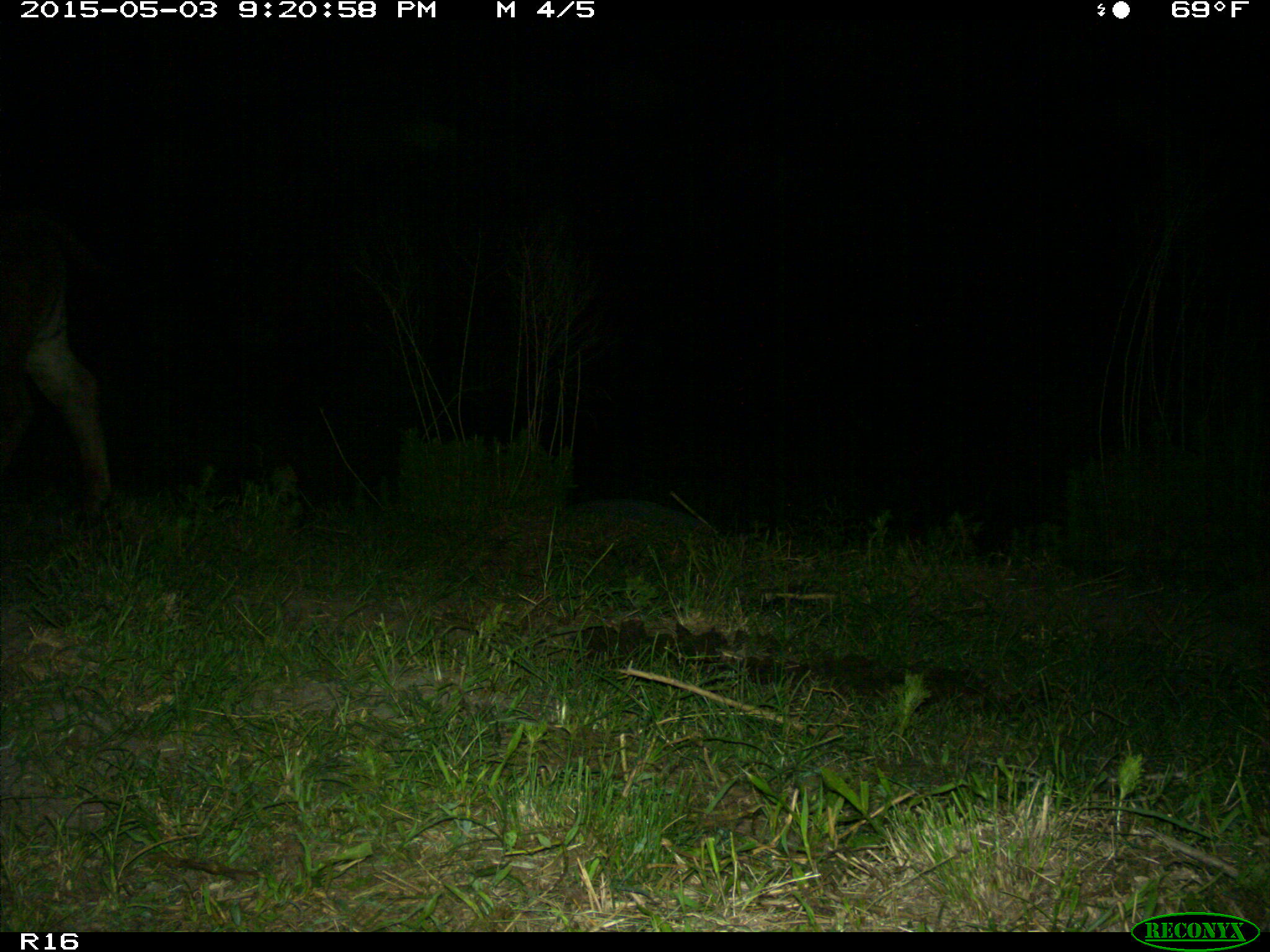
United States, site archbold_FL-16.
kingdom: Animalia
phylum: Chordata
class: Mammalia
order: Artiodactyla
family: Bovidae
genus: Bos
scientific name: Bos taurus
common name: domestic cow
Bos taurus (domestic cow).